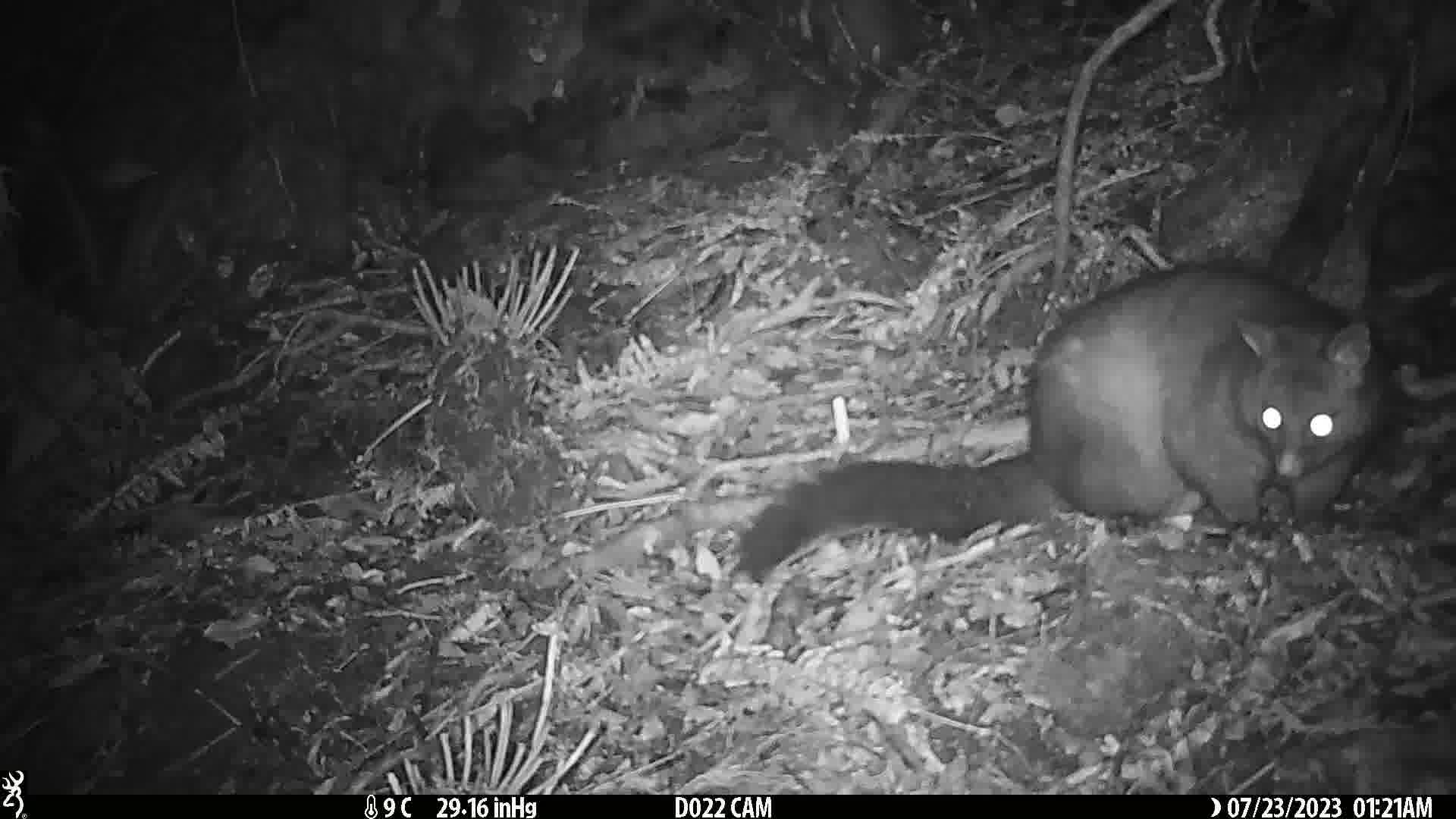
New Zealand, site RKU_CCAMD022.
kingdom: Animalia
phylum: Chordata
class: Mammalia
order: Diprotodontia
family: Phalangeridae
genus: Trichosurus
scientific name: Trichosurus vulpecula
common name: common brushtail possum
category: possum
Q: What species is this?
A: Possum (common brushtail possum) (Trichosurus vulpecula).